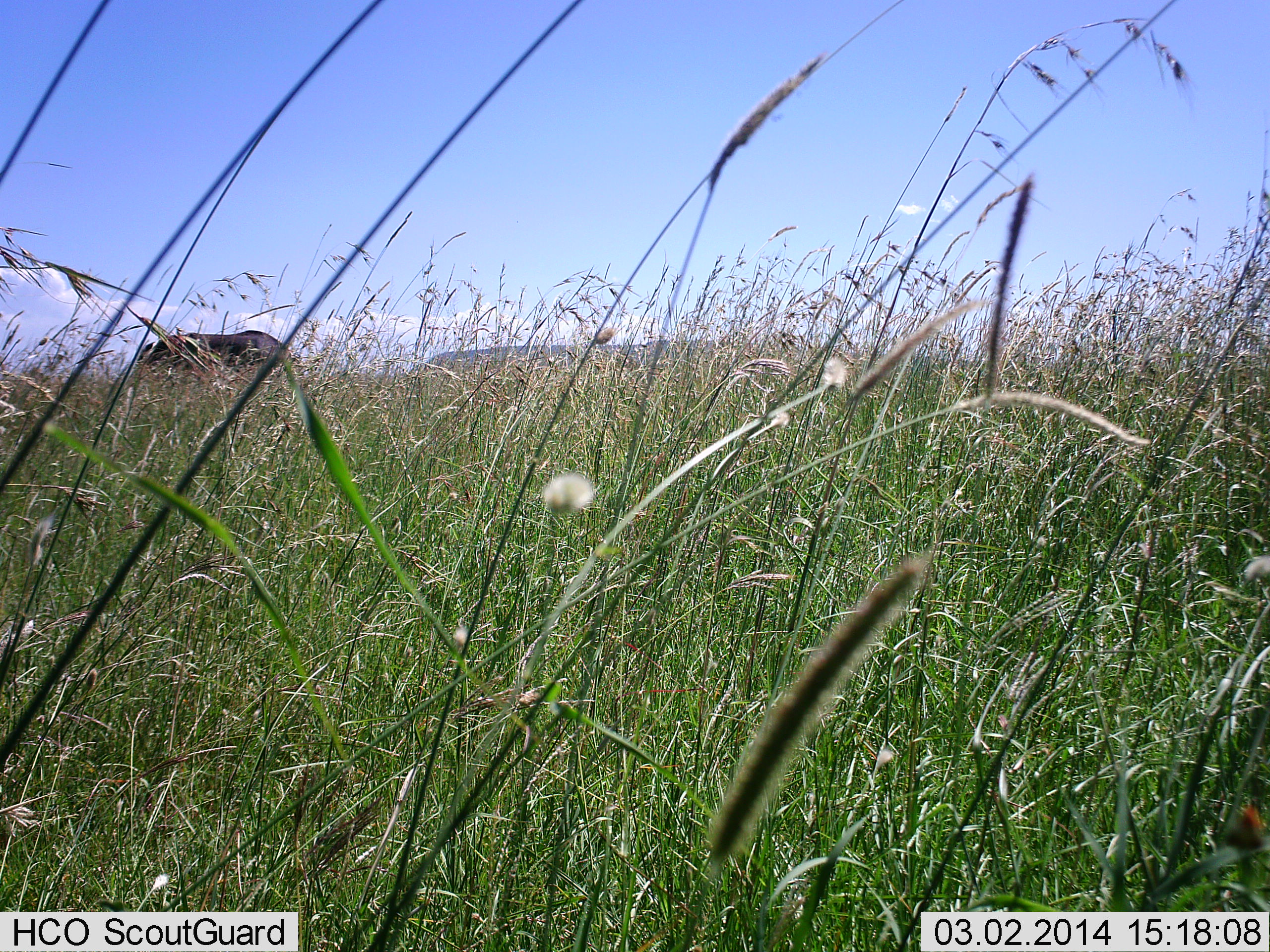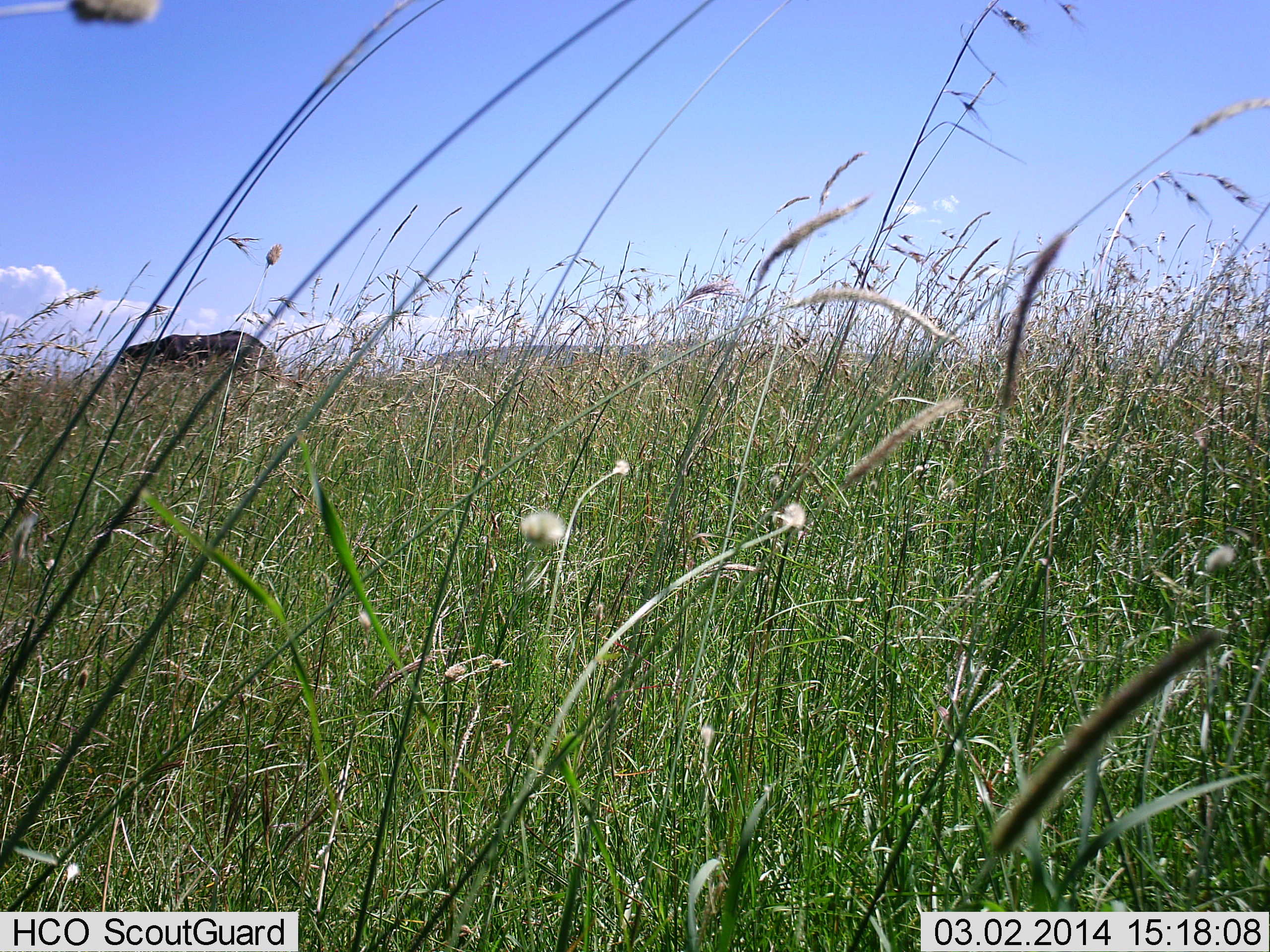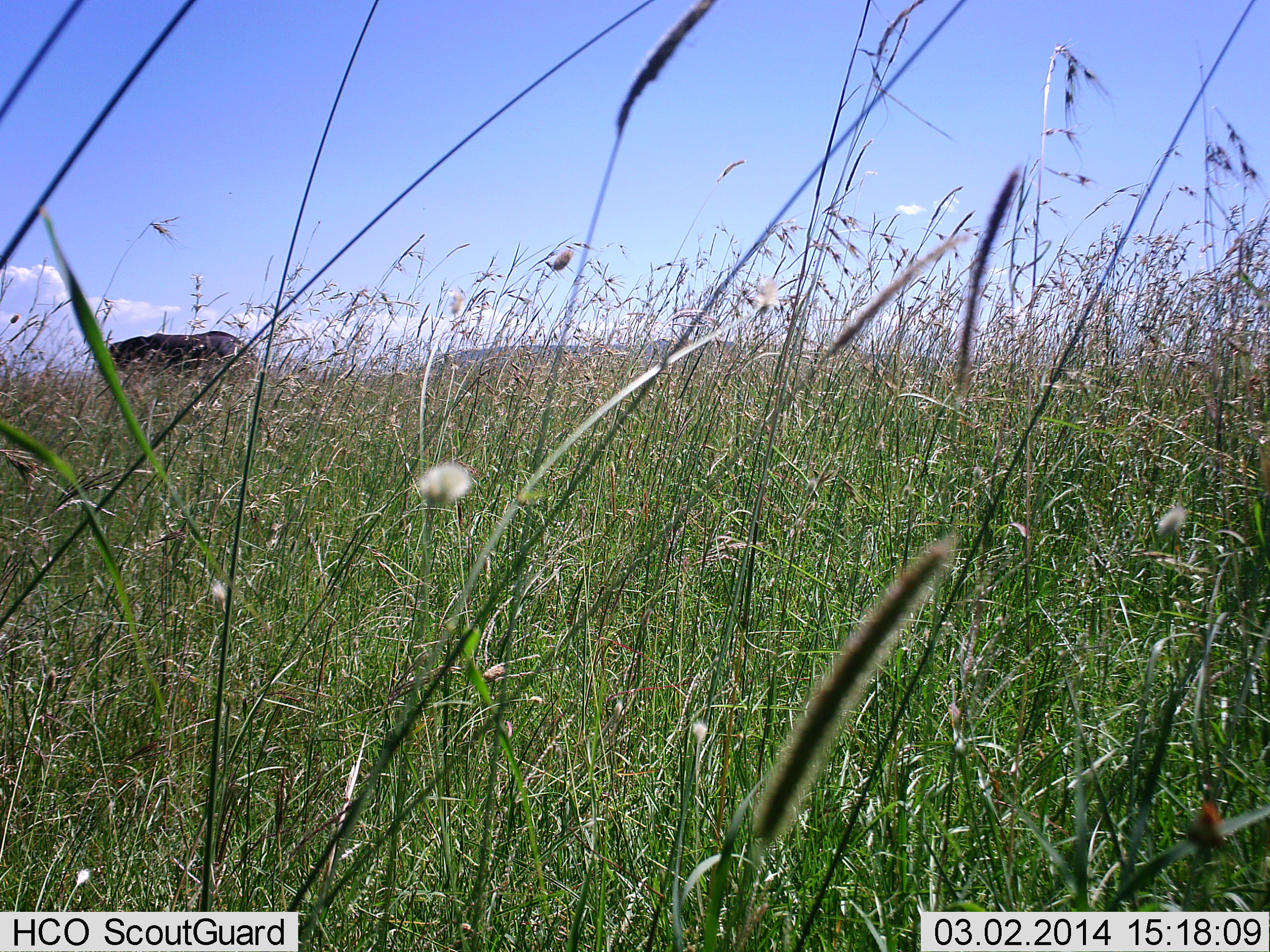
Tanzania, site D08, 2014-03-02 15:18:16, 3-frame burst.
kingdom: Animalia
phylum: Chordata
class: Mammalia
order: Artiodactyla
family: Bovidae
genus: Syncerus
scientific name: Syncerus caffer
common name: cape buffalo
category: buffalo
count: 1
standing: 50%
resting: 0%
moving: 38%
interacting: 0%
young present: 0%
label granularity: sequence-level